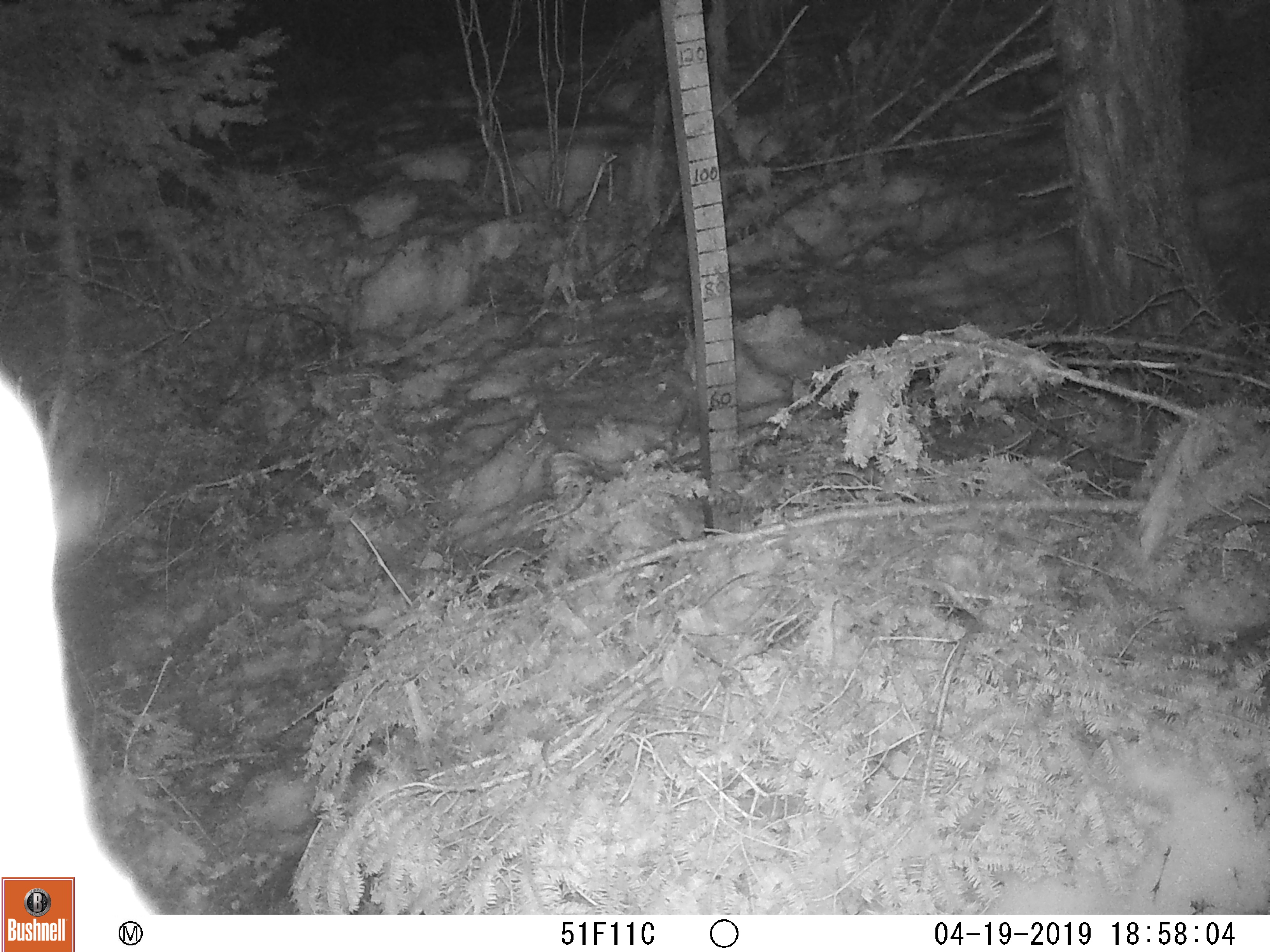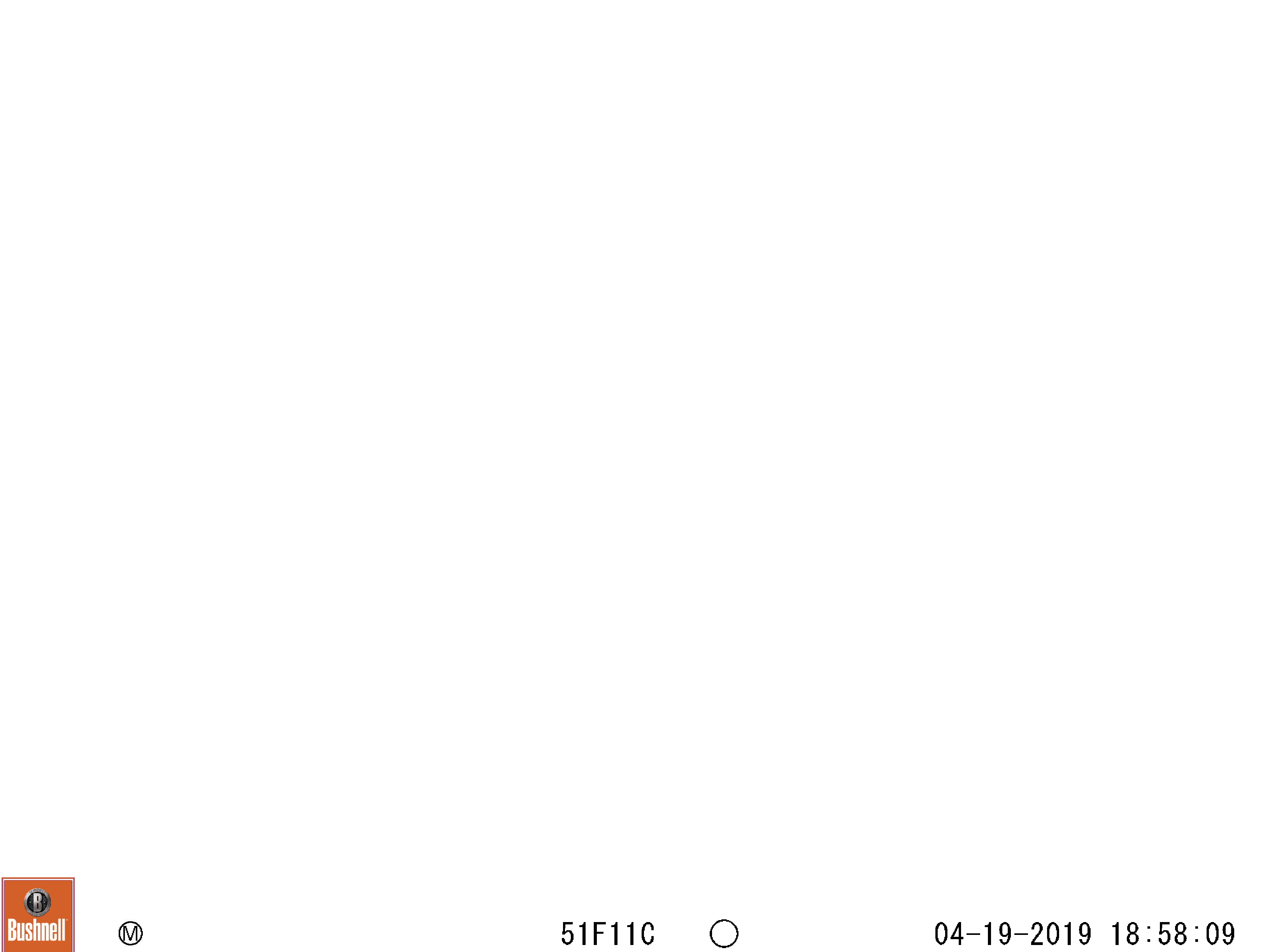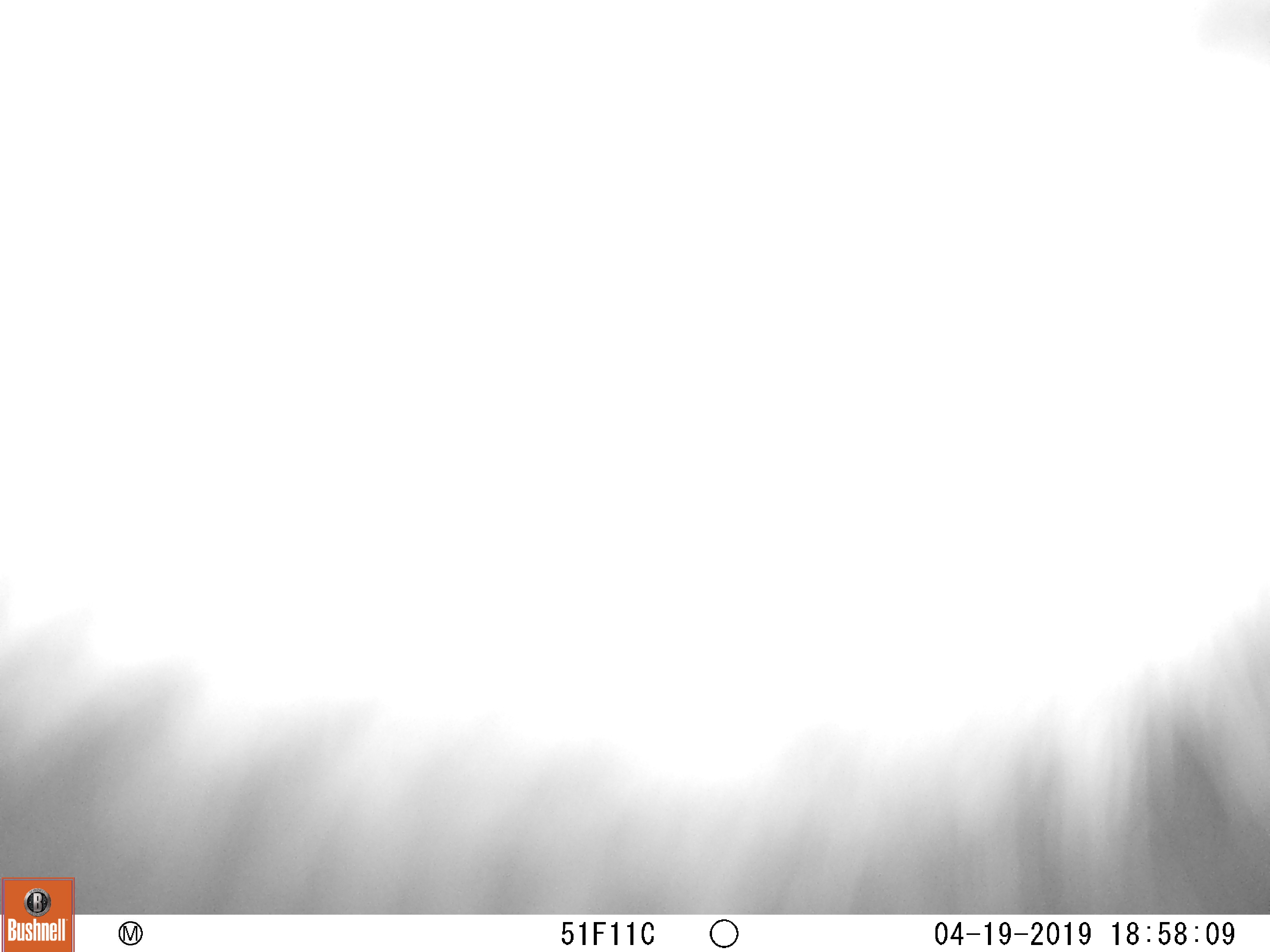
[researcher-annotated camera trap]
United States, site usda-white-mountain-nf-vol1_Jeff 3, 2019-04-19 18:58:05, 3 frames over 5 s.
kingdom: Animalia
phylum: Chordata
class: Mammalia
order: Artiodactyla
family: Cervidae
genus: Alces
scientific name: Alces alces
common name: moose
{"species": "moose (Alces alces)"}